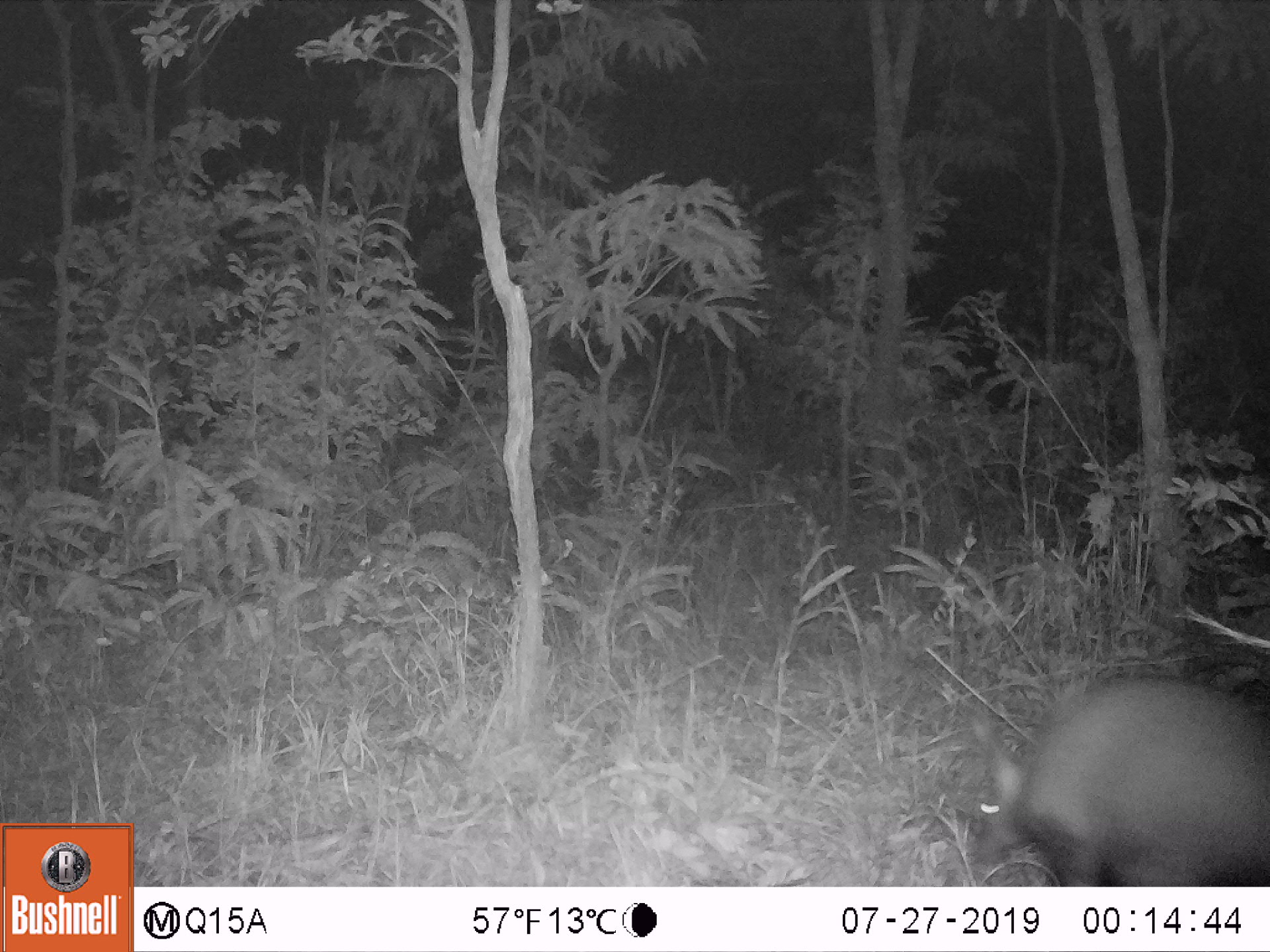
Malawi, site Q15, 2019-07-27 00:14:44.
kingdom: Animalia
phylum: Chordata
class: Mammalia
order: Tubulidentata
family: Orycteropodidae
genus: Orycteropus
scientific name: Orycteropus afer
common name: aardvark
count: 1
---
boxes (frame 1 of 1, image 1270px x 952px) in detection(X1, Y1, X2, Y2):
aardvark: detection(939, 663, 1262, 883)